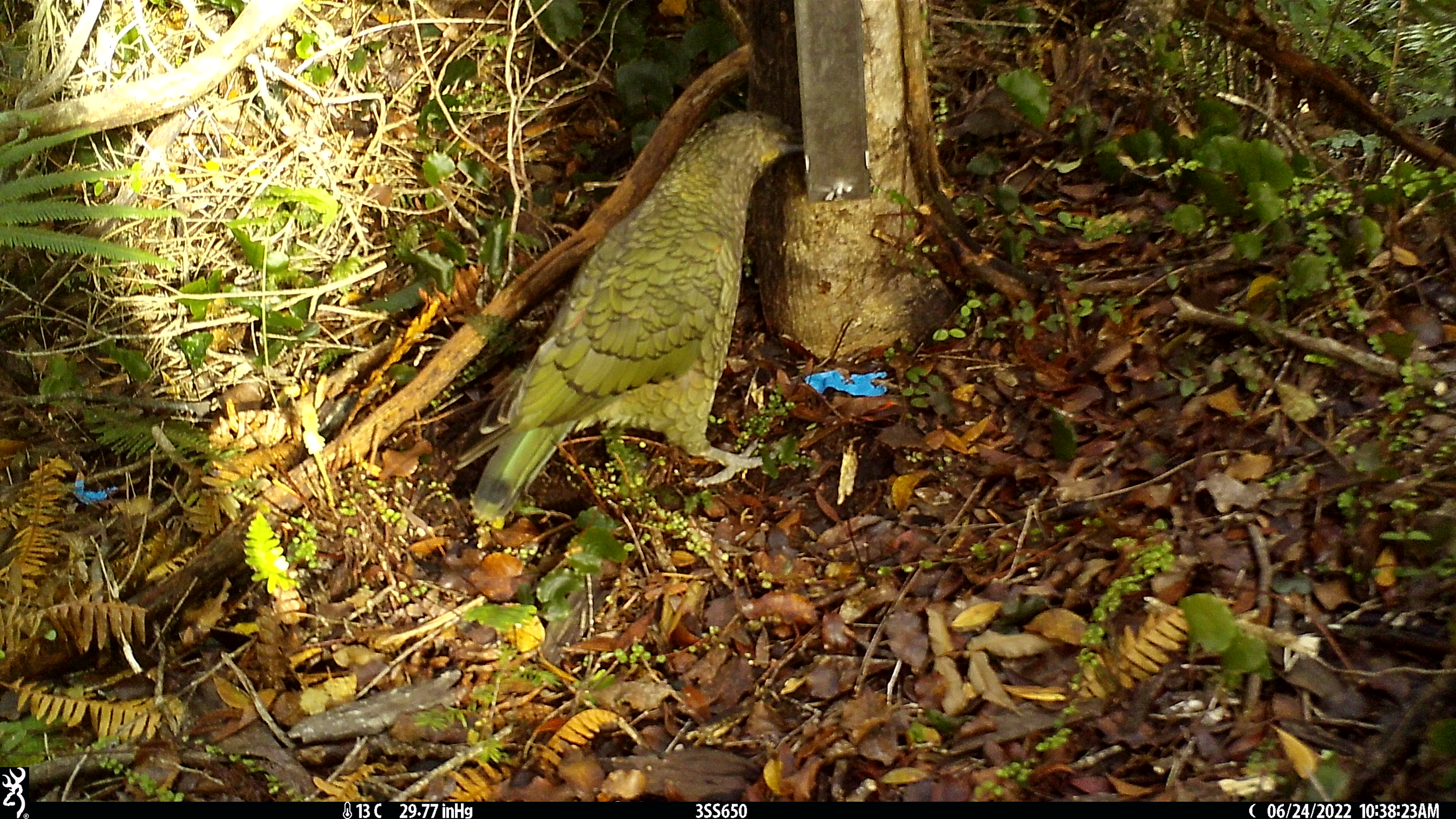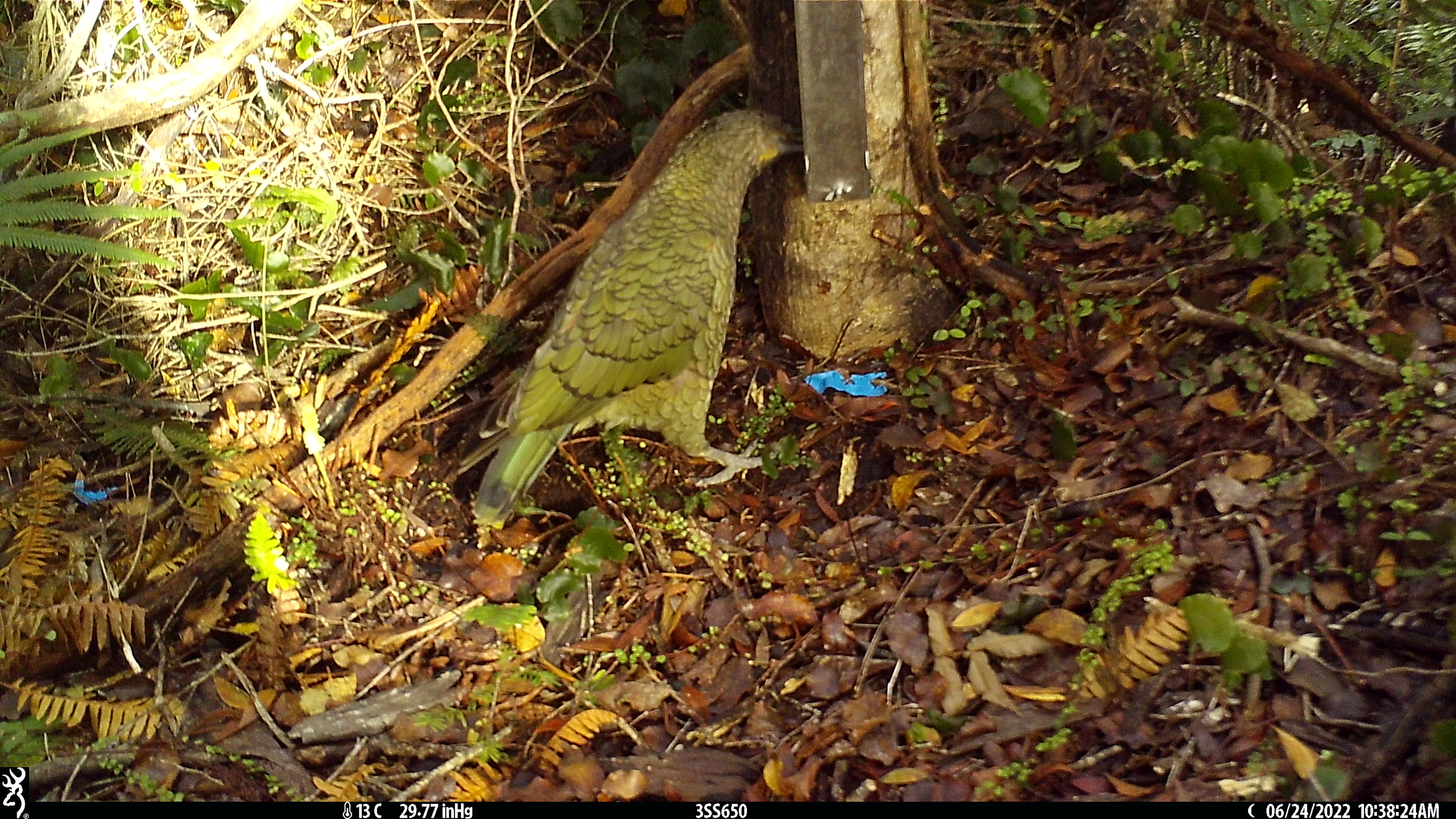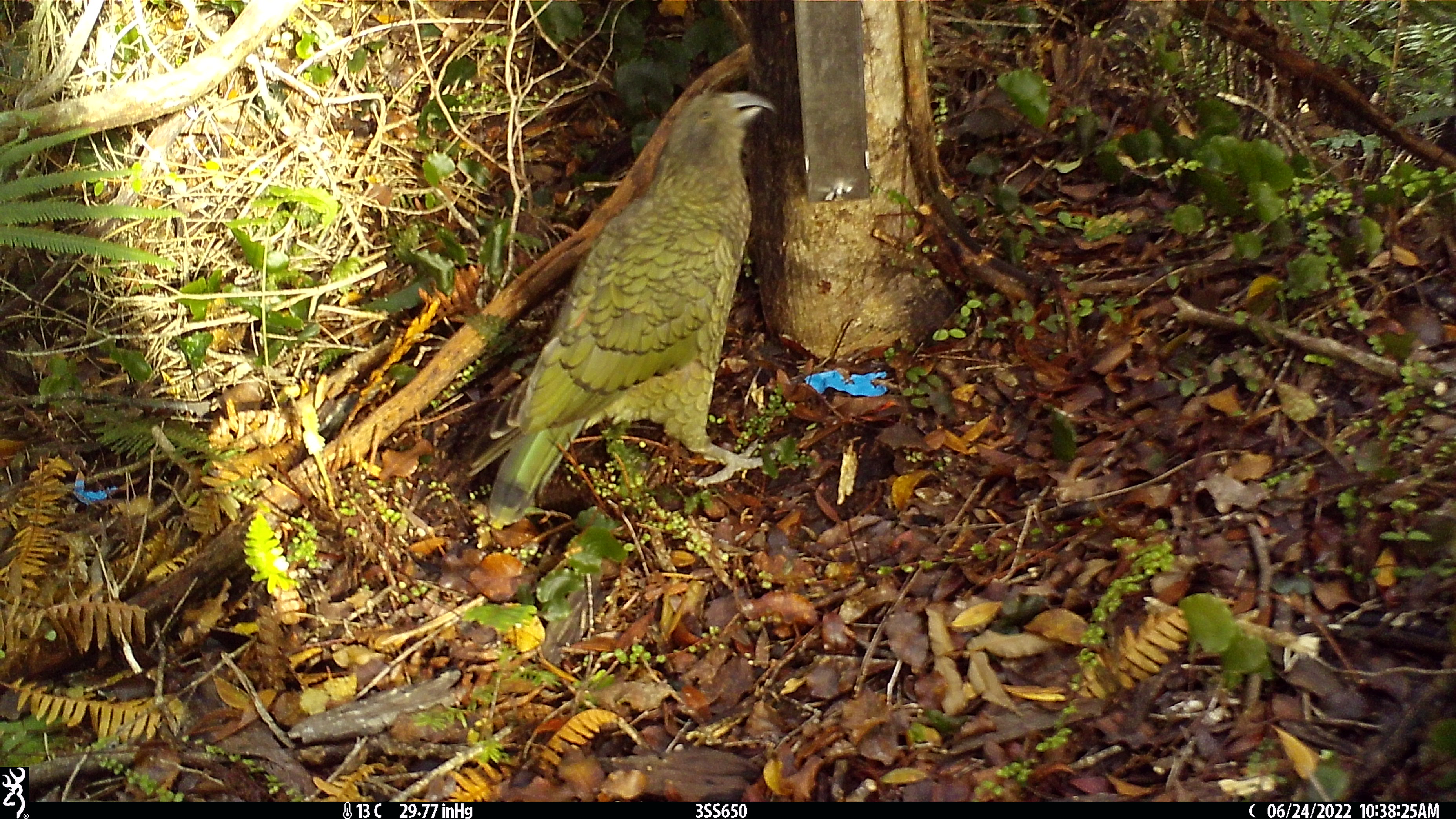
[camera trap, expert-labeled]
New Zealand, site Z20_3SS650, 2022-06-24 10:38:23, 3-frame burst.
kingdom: Animalia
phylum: Chordata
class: Aves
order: Psittaciformes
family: Strigopidae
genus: Nestor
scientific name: Nestor notabilis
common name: kea